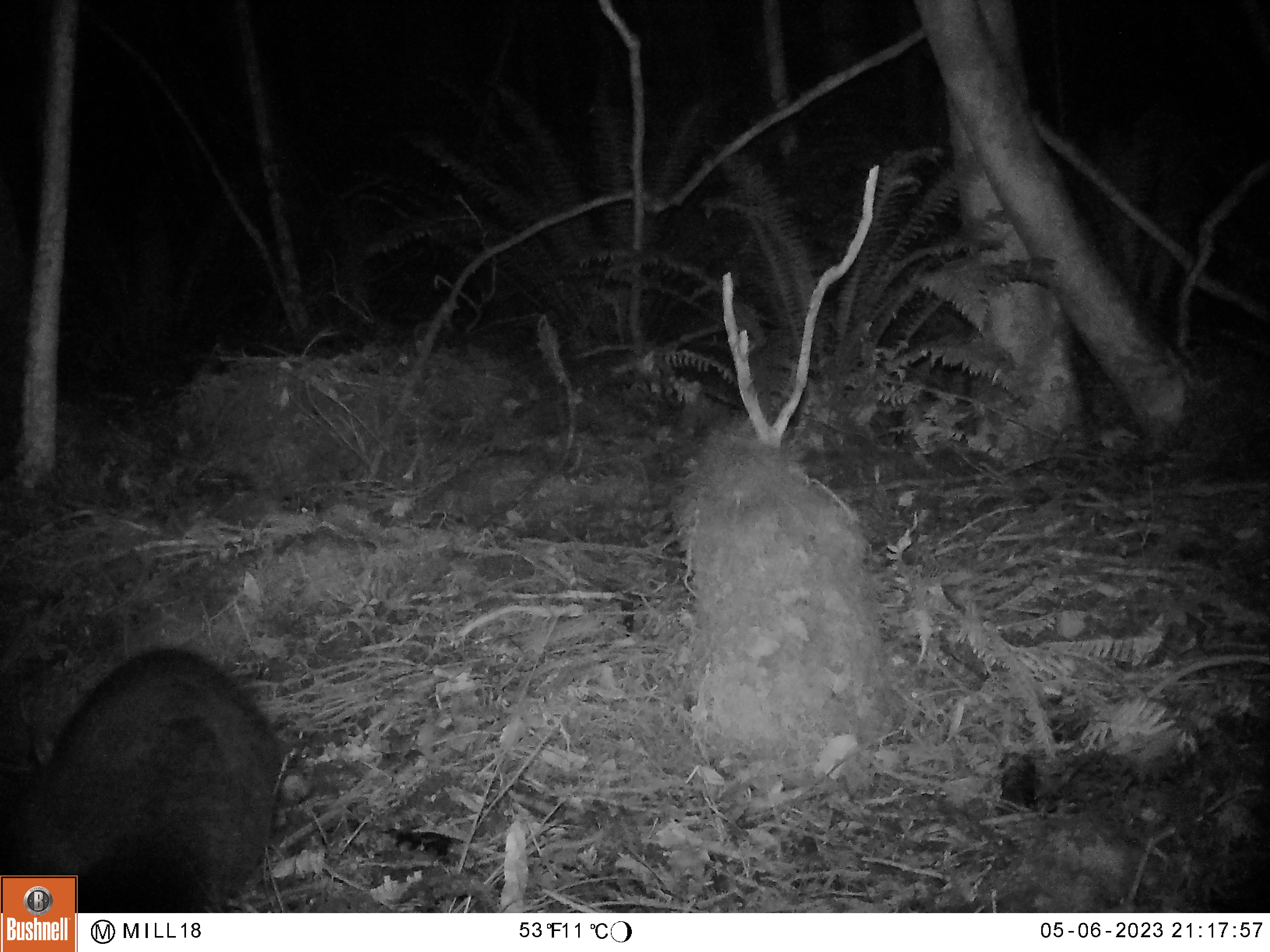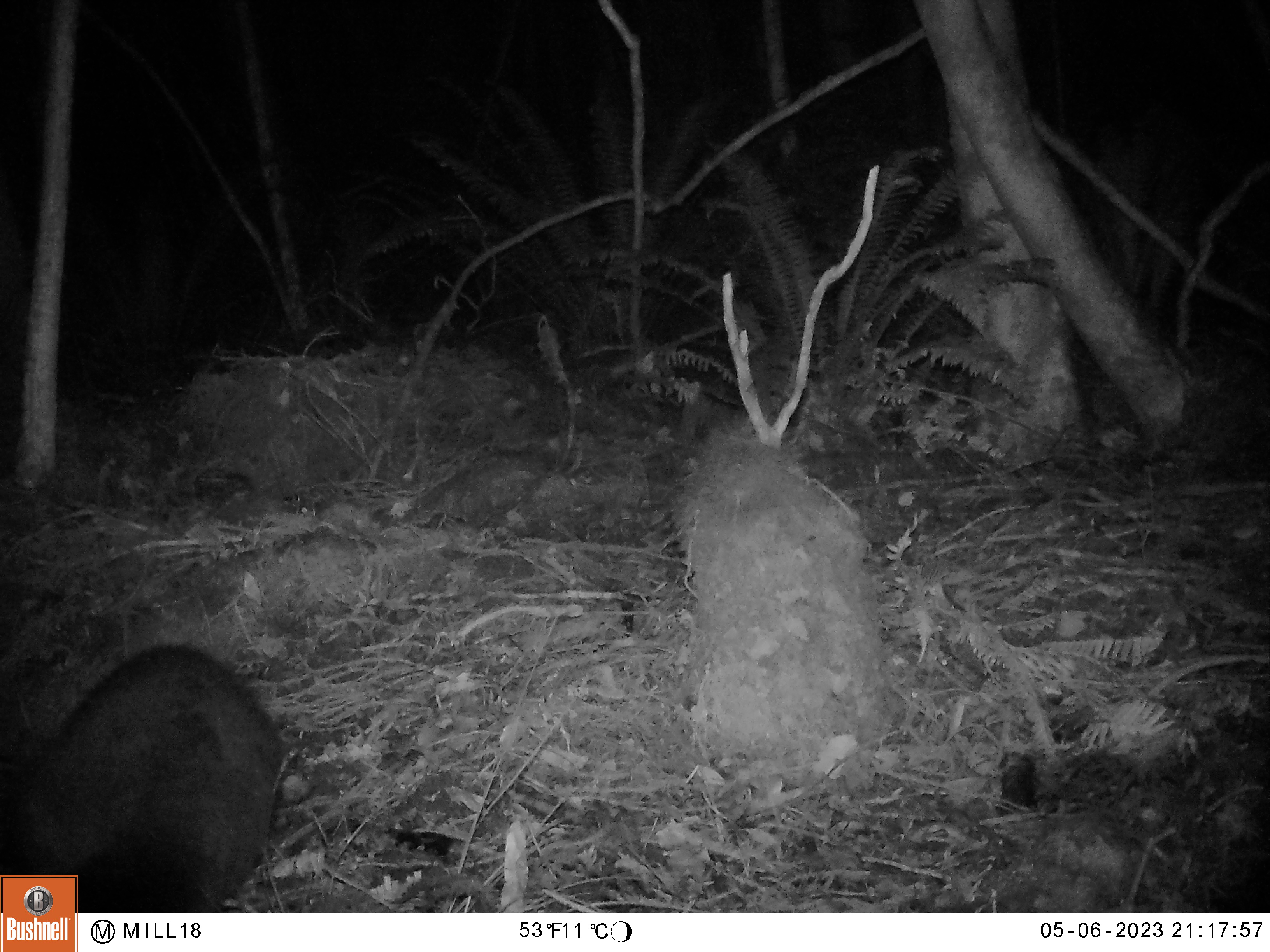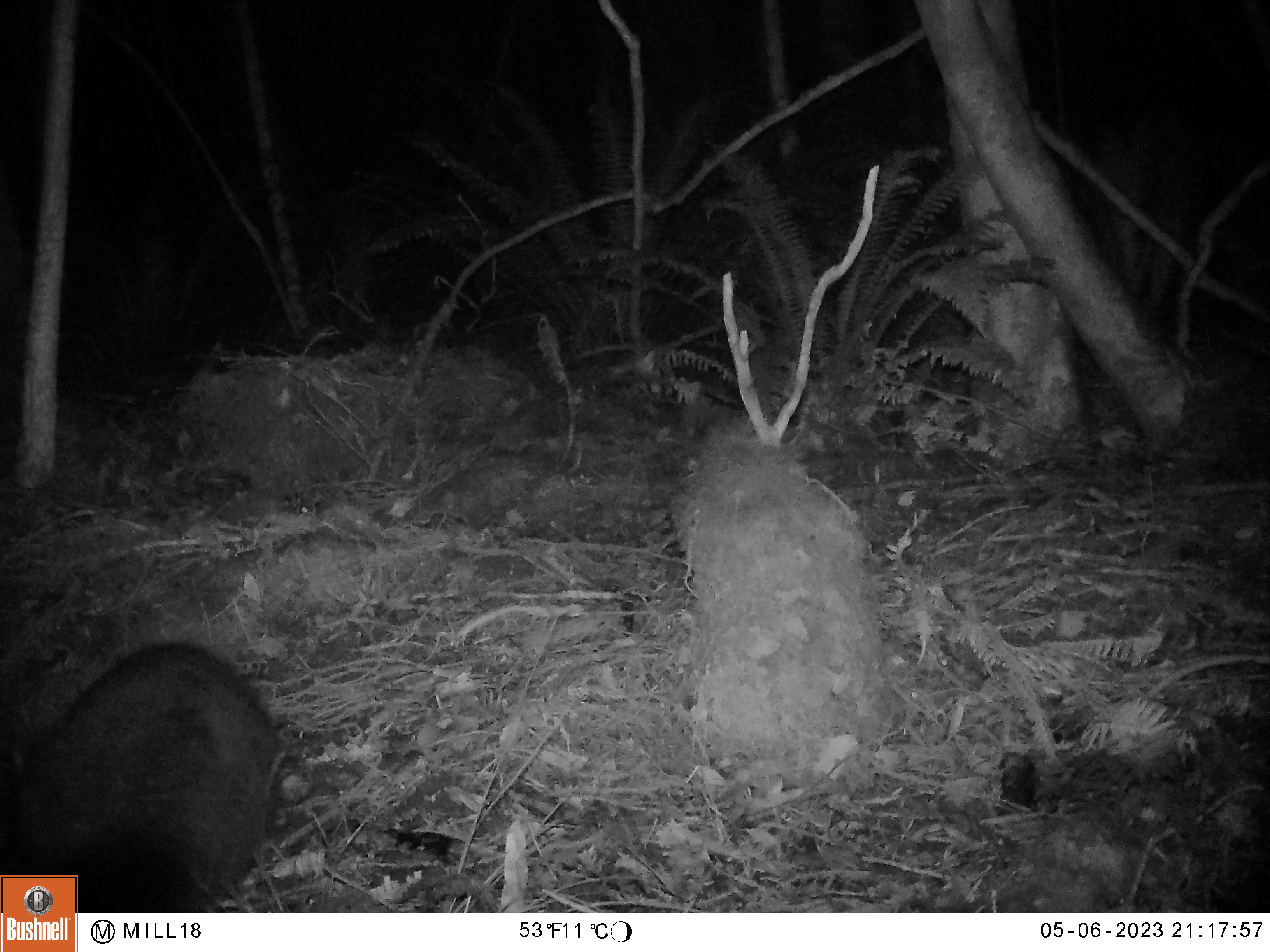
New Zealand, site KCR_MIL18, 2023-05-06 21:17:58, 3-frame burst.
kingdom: Animalia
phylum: Chordata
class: Mammalia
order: Diprotodontia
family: Phalangeridae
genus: Trichosurus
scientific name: Trichosurus vulpecula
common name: common brushtail possum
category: possum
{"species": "possum (common brushtail possum) (Trichosurus vulpecula)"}